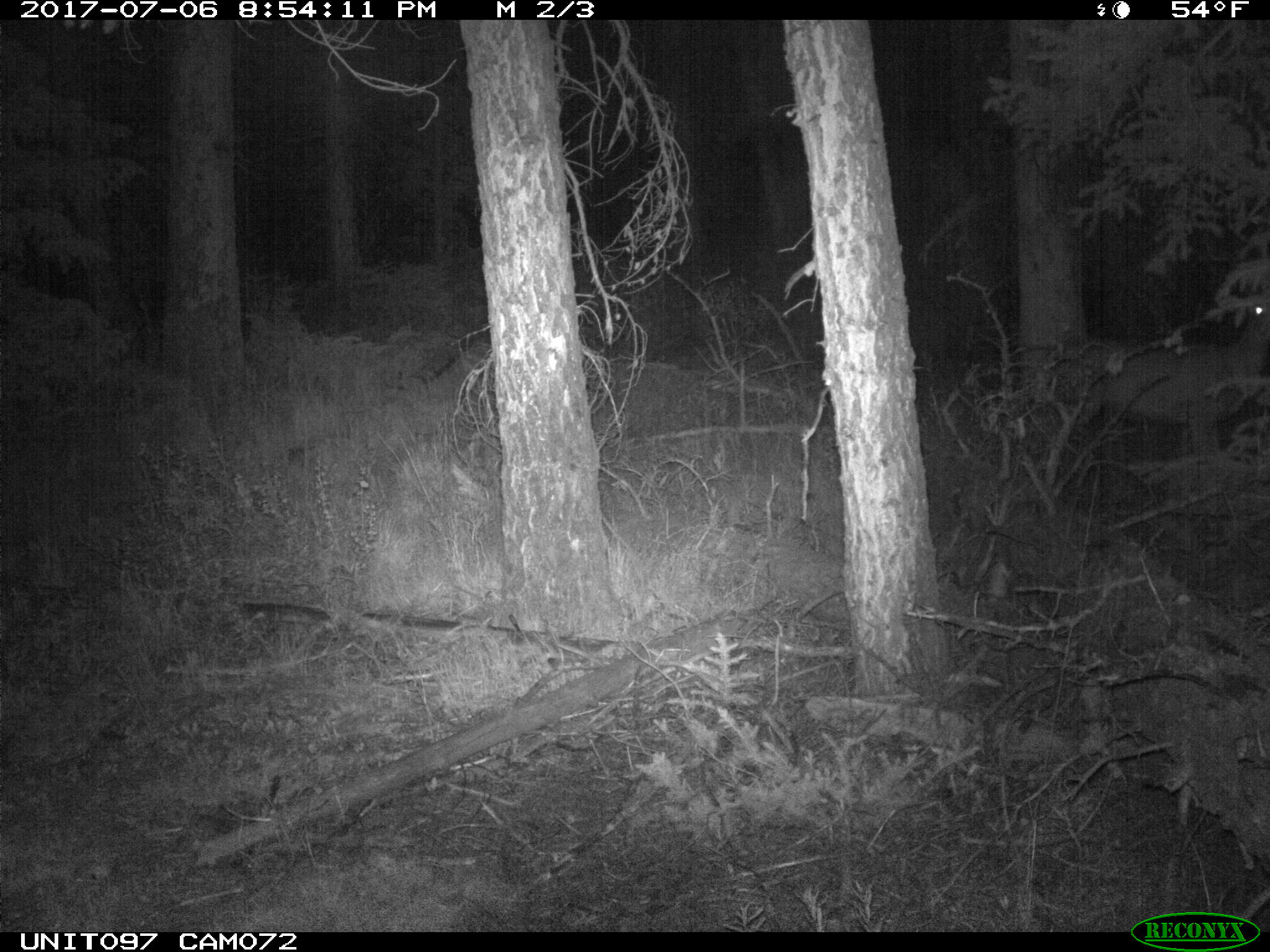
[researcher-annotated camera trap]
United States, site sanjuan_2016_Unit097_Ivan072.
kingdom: Animalia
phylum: Chordata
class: Mammalia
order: Artiodactyla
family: Cervidae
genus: Odocoileus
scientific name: Odocoileus hemionus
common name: mule deer